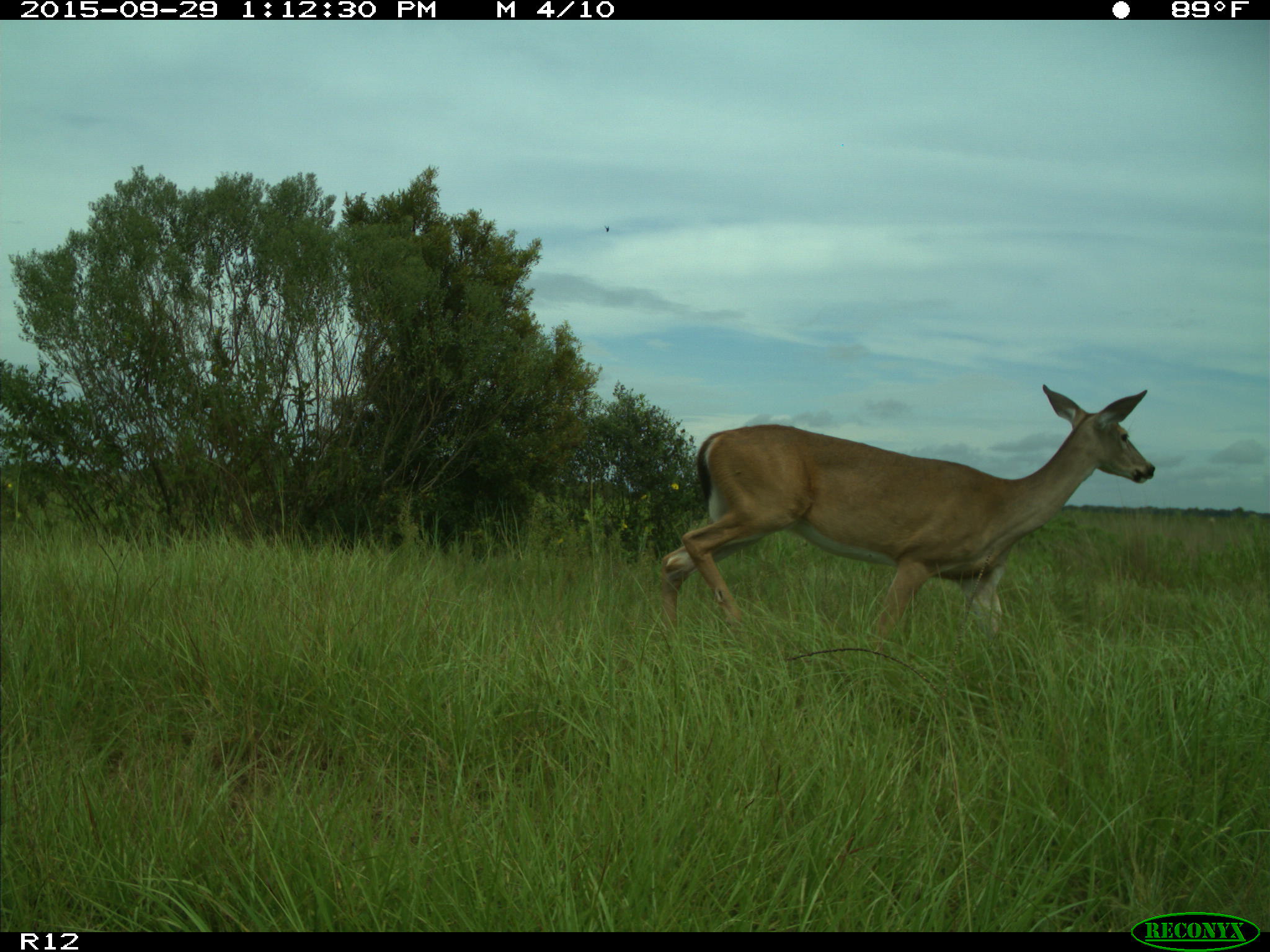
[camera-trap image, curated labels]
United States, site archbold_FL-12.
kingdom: Animalia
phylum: Chordata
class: Mammalia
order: Artiodactyla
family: Cervidae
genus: Odocoileus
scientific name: Odocoileus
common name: deer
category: unidentified deer